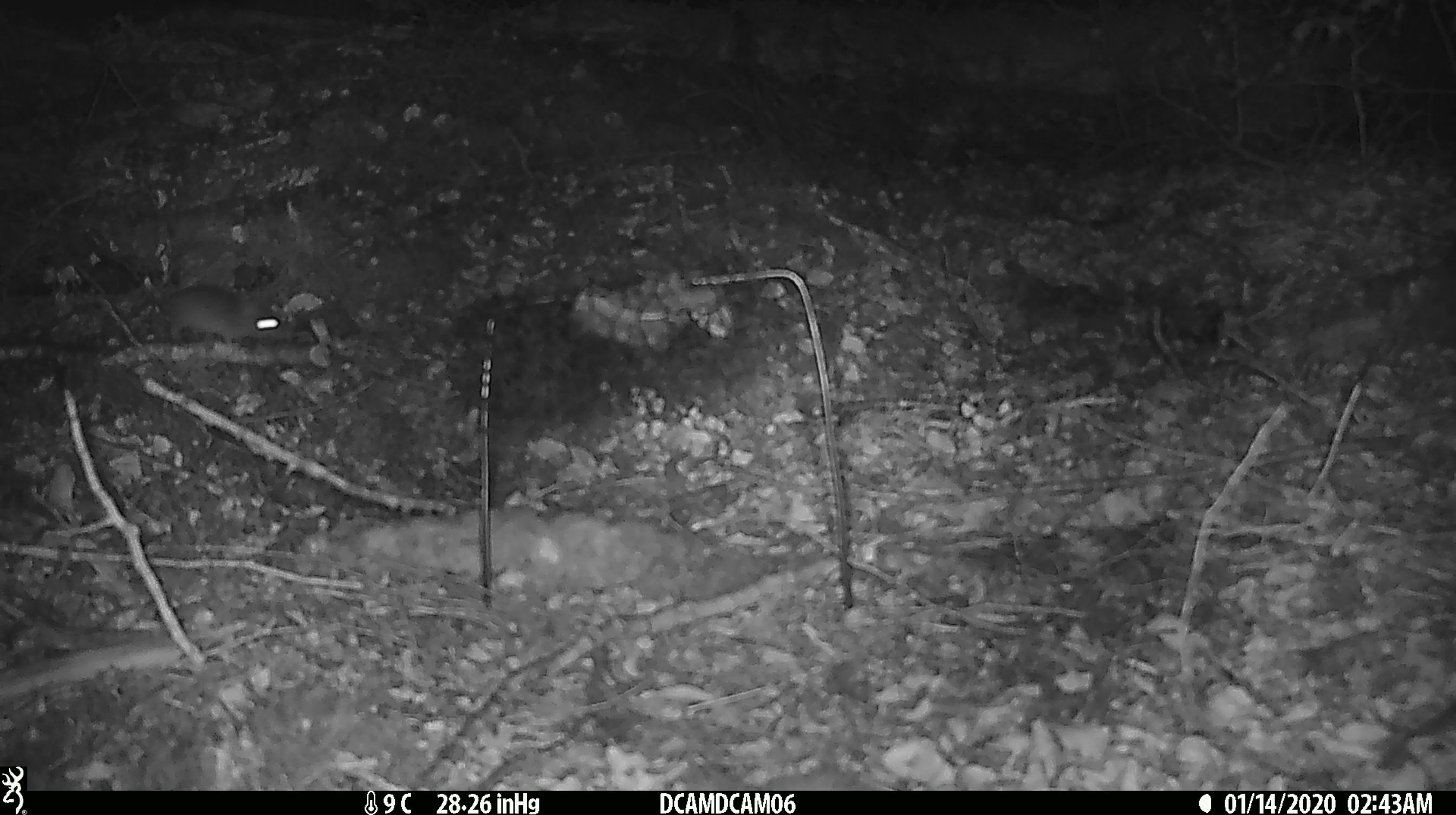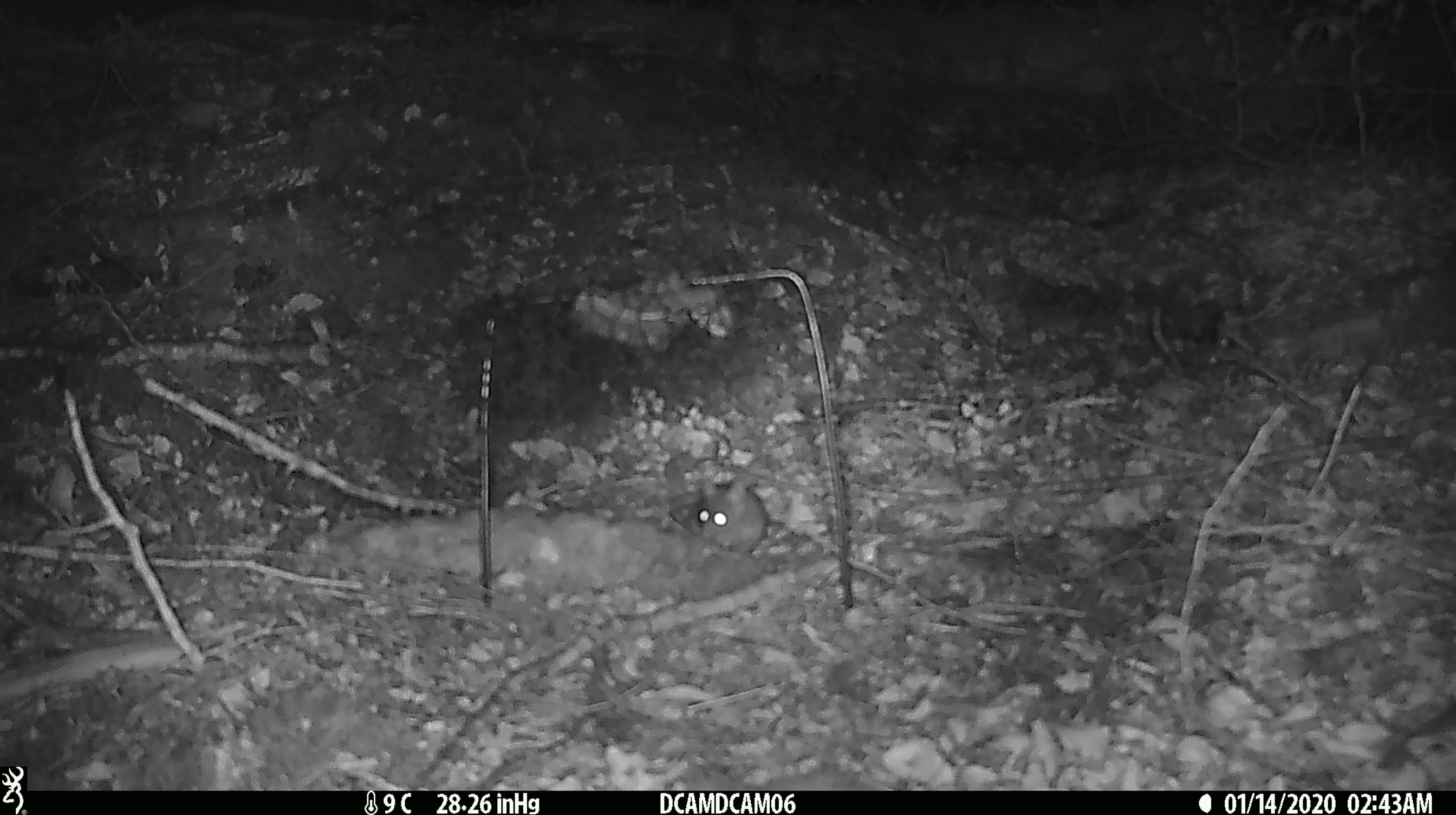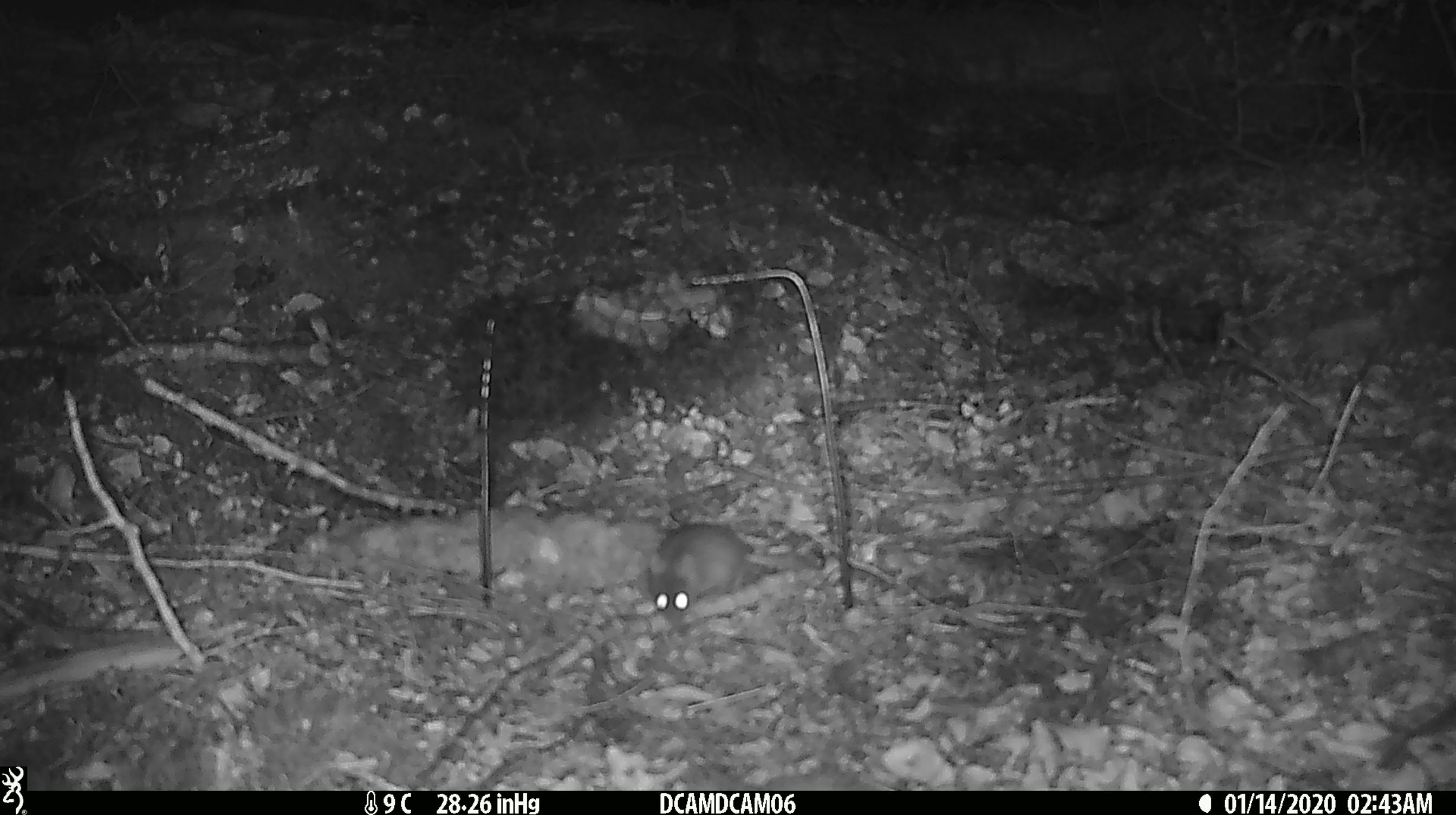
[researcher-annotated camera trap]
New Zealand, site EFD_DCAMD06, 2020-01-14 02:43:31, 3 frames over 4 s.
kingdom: Animalia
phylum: Chordata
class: Mammalia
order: Rodentia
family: Muridae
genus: Mus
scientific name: Mus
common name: mouse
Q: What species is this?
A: Mouse (Mus).